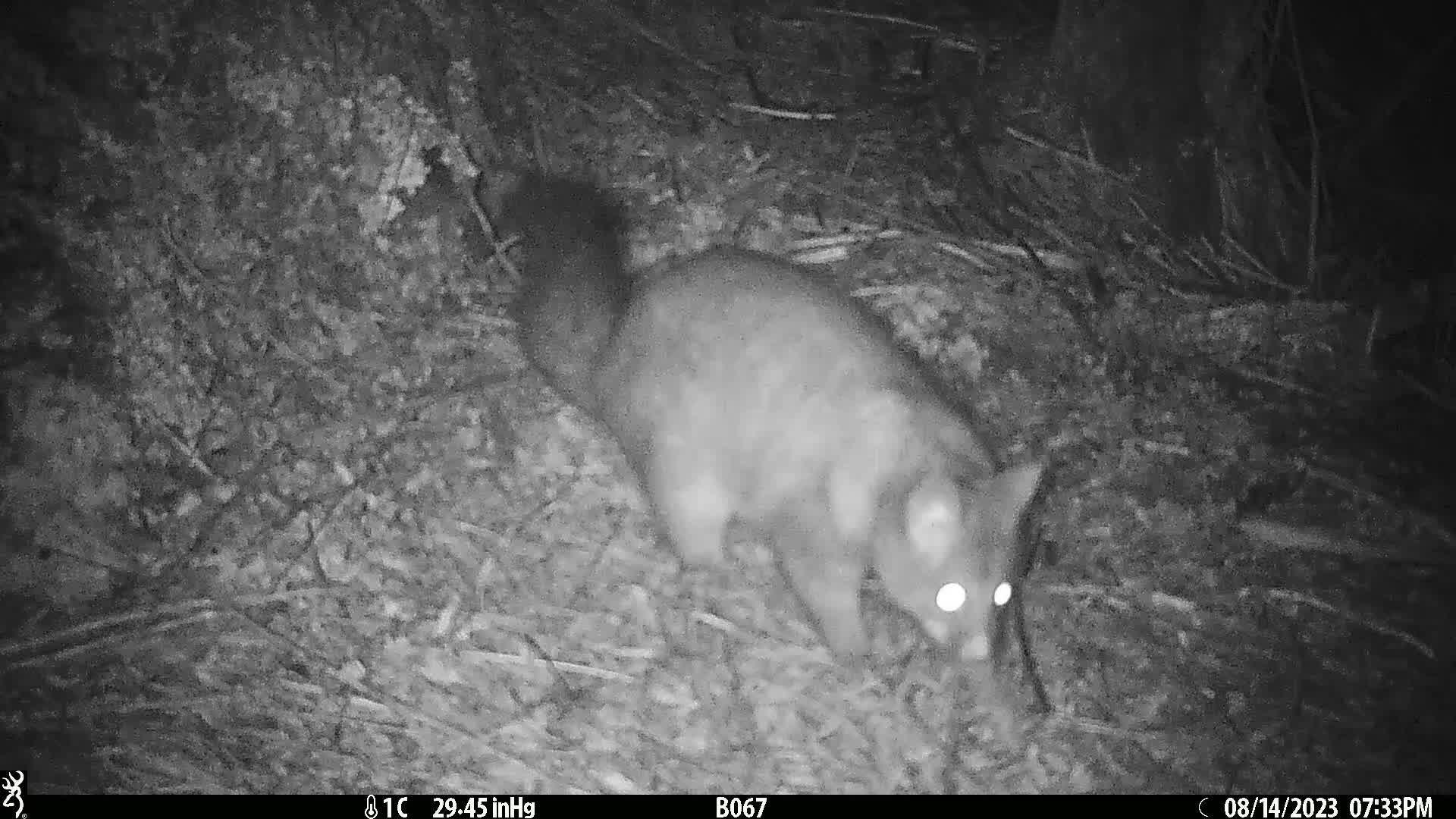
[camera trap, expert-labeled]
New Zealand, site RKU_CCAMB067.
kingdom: Animalia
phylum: Chordata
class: Mammalia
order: Diprotodontia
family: Phalangeridae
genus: Trichosurus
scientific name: Trichosurus vulpecula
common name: common brushtail possum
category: possum